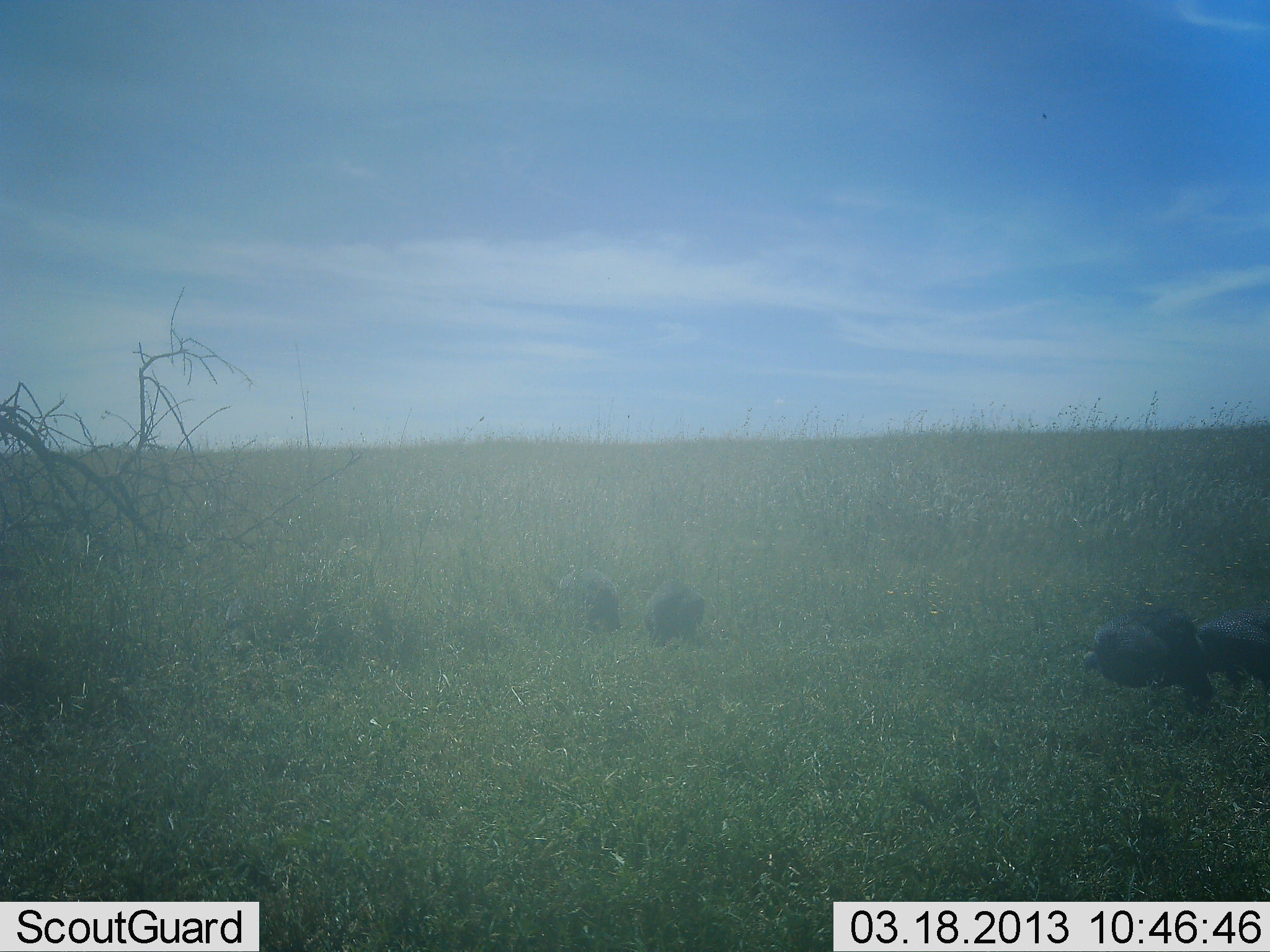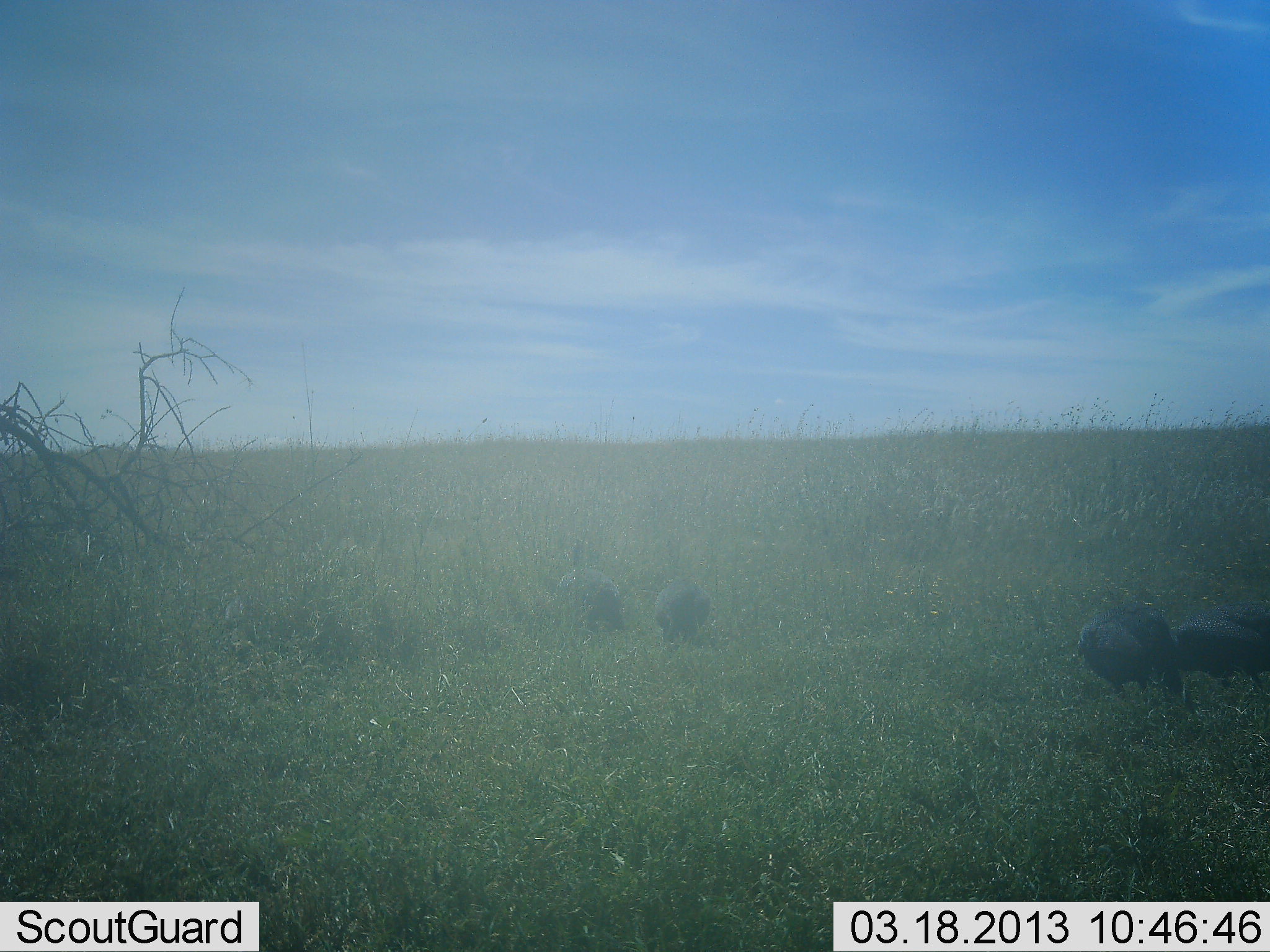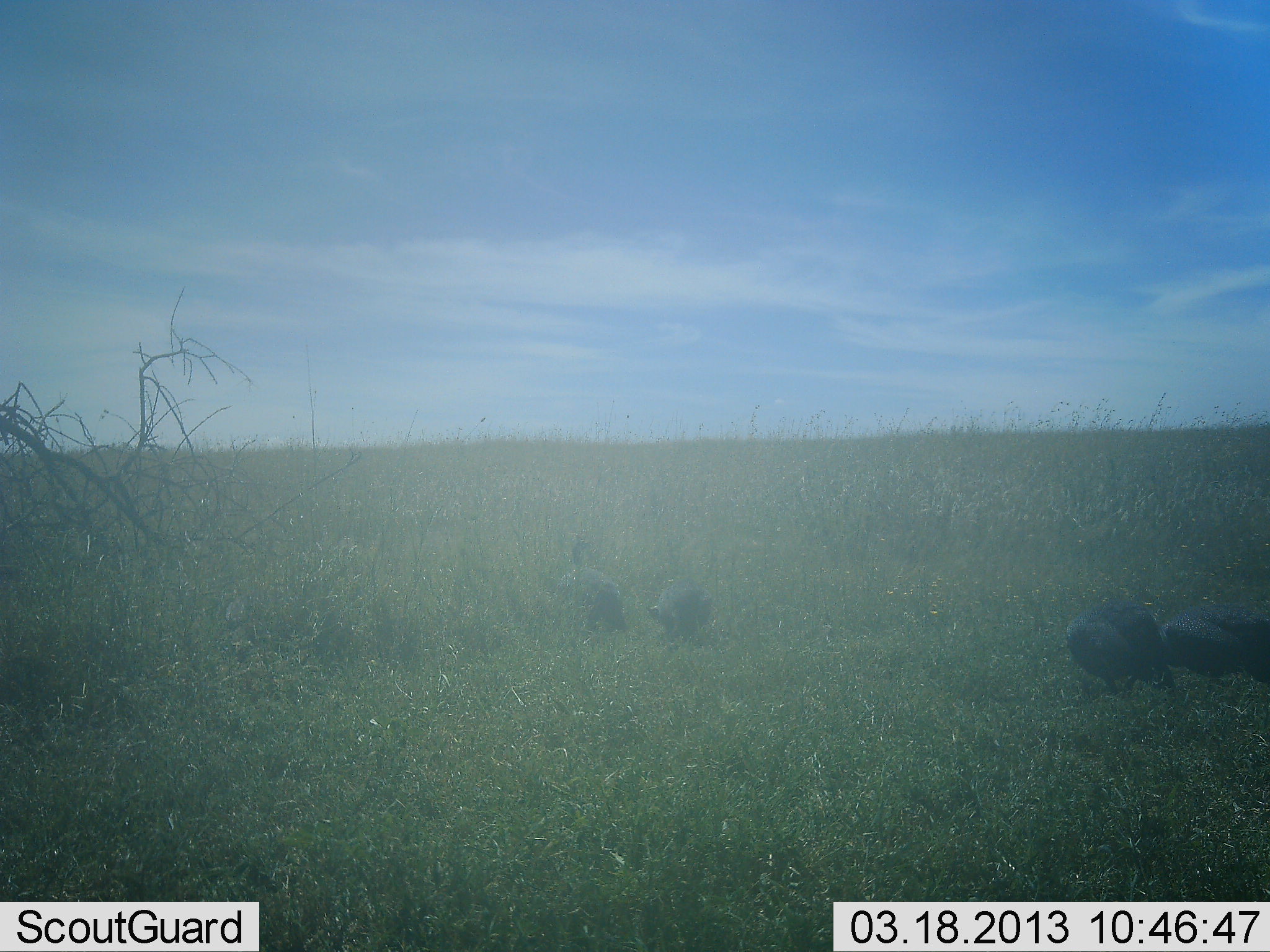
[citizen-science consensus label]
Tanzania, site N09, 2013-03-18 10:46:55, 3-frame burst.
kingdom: Animalia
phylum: Chordata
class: Aves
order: Galliformes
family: Numididae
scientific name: Numididae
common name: guinea fowl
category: guineafowl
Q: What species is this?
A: Guineafowl (guinea fowl) (Numididae).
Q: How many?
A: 4.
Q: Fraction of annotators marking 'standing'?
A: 38%.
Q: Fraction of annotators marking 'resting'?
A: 0%.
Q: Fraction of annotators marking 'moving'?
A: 31%.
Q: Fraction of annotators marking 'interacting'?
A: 12%.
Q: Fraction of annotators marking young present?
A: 0%.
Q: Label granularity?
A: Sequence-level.